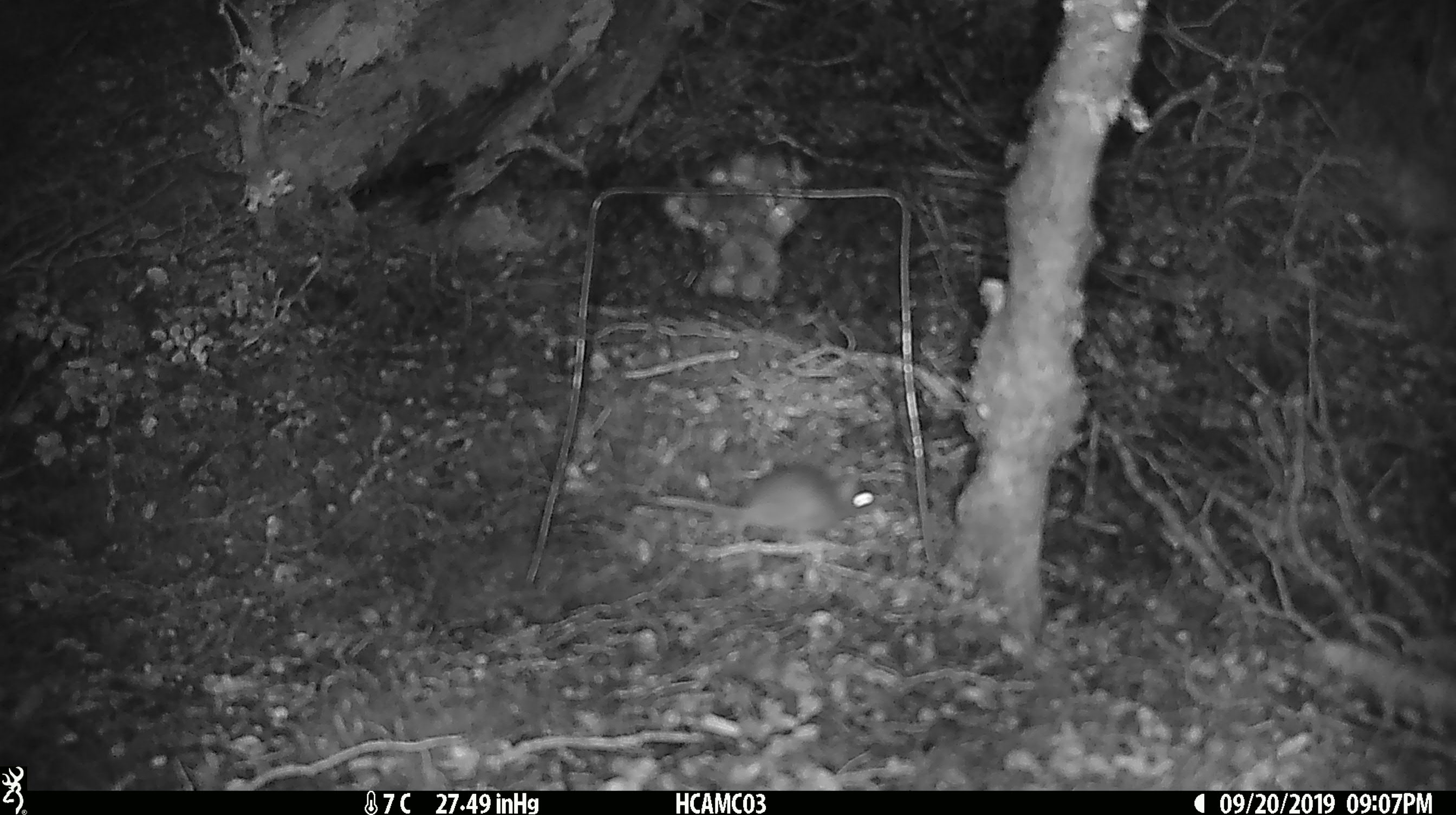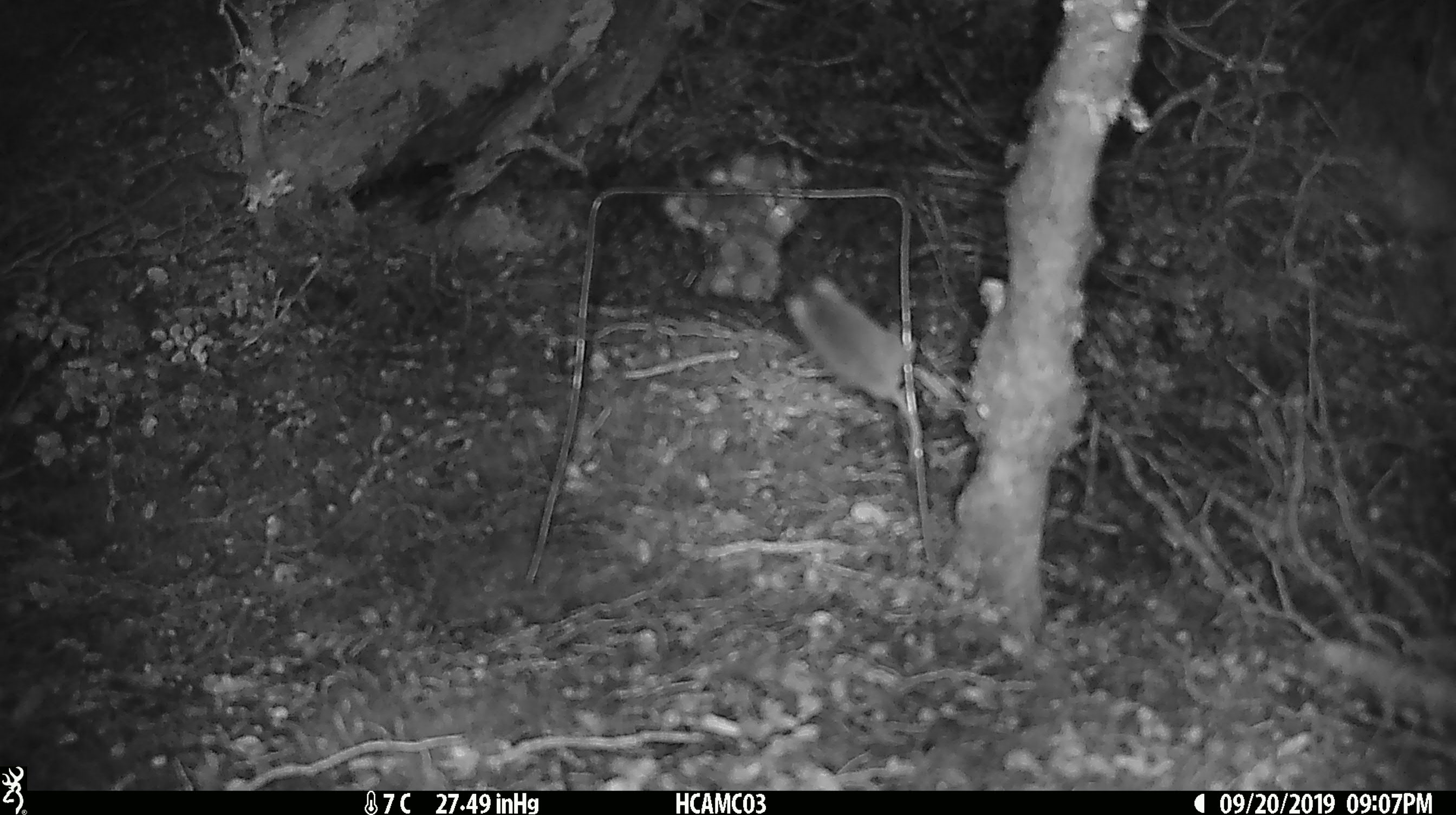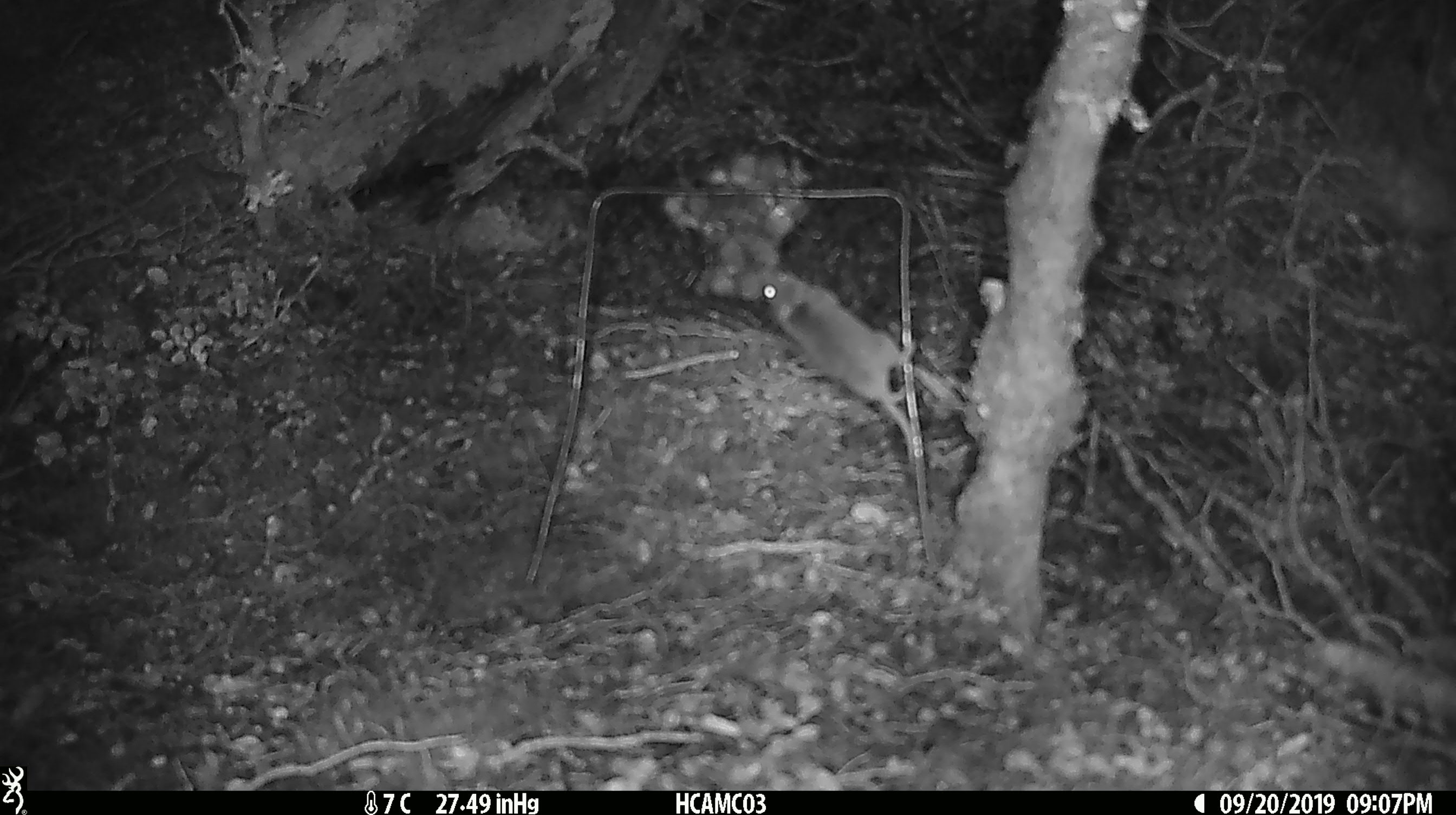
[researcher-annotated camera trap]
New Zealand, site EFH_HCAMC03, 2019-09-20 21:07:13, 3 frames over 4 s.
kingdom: Animalia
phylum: Chordata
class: Mammalia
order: Rodentia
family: Muridae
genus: Mus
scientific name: Mus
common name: mouse